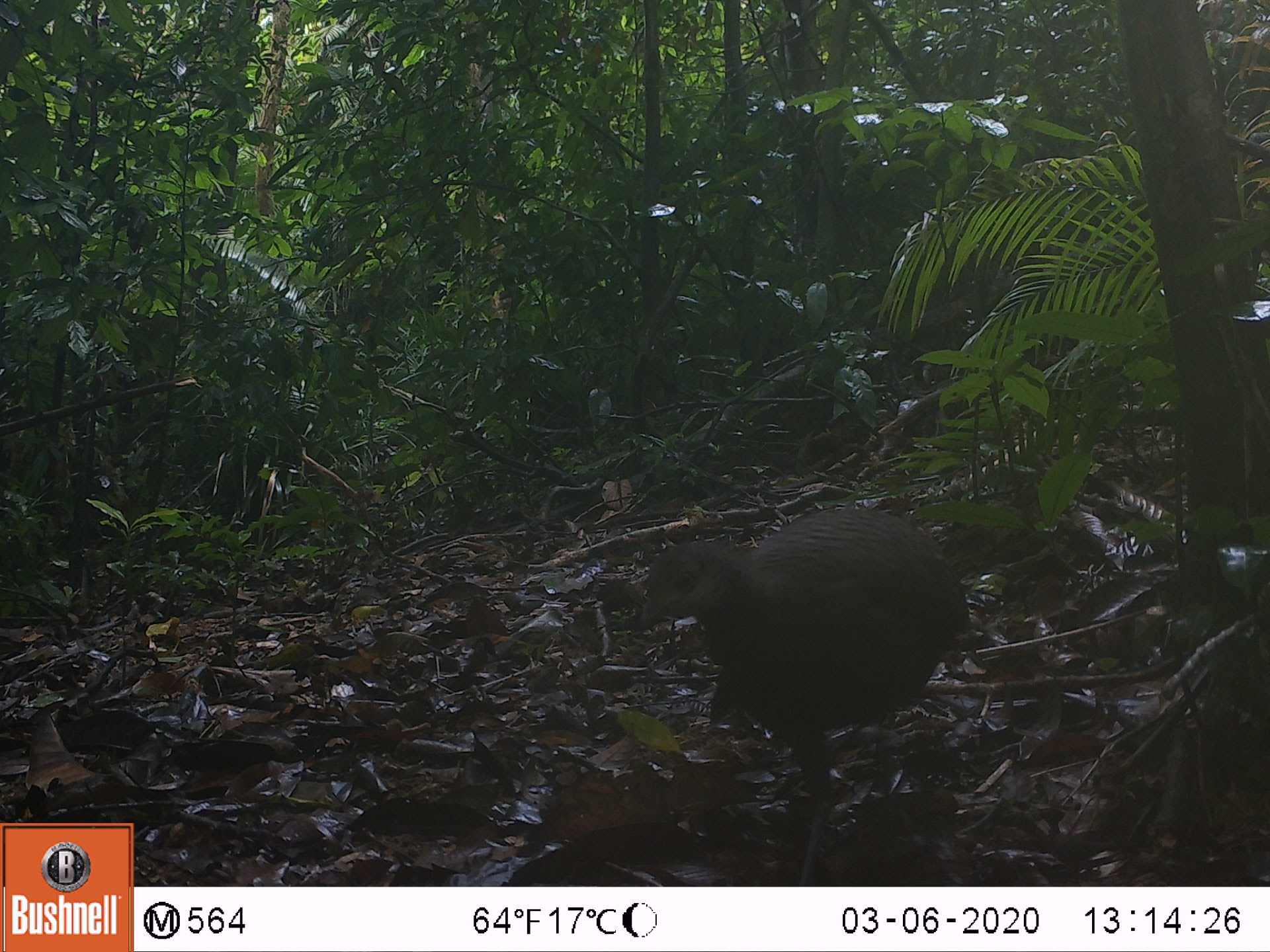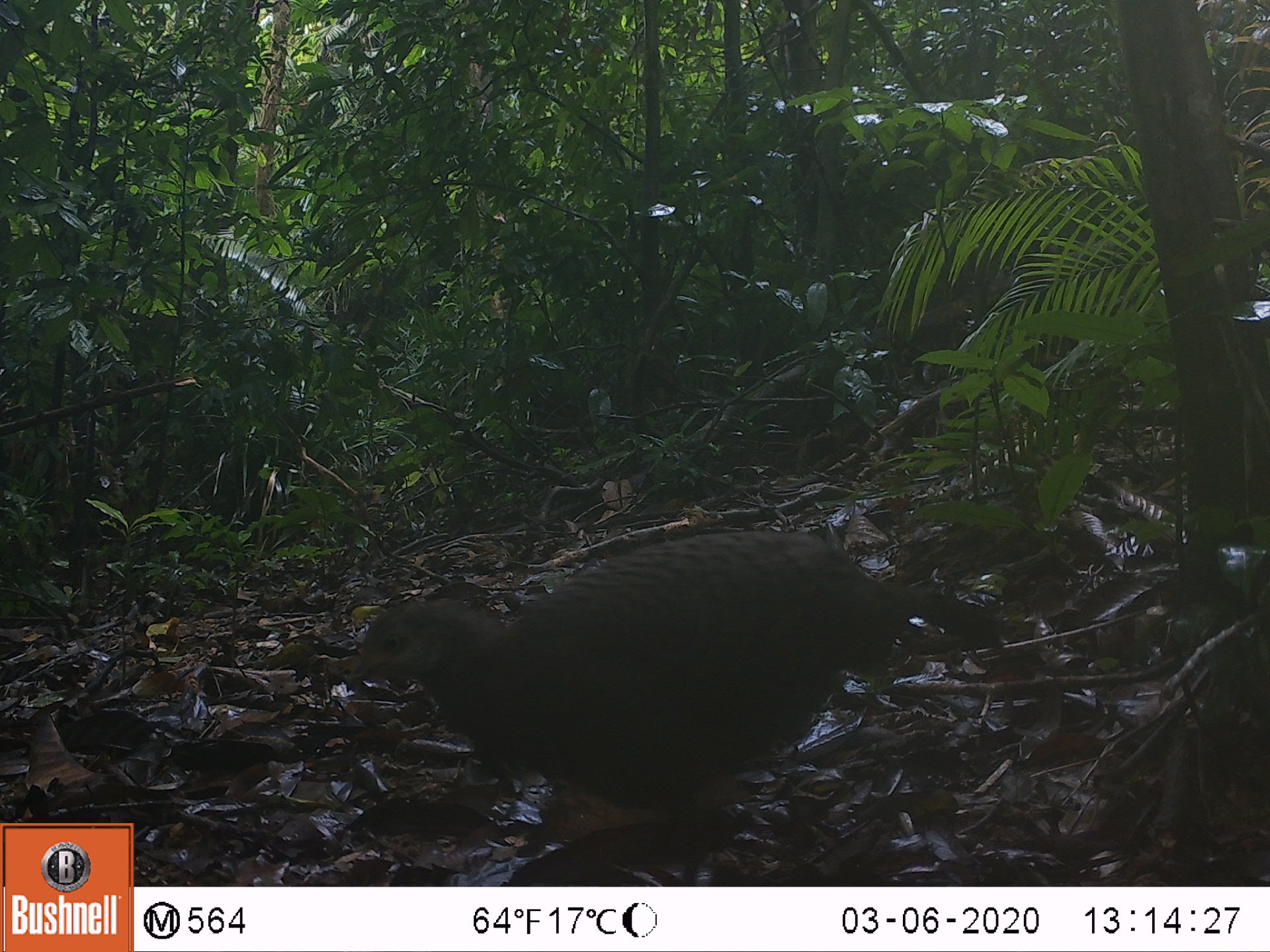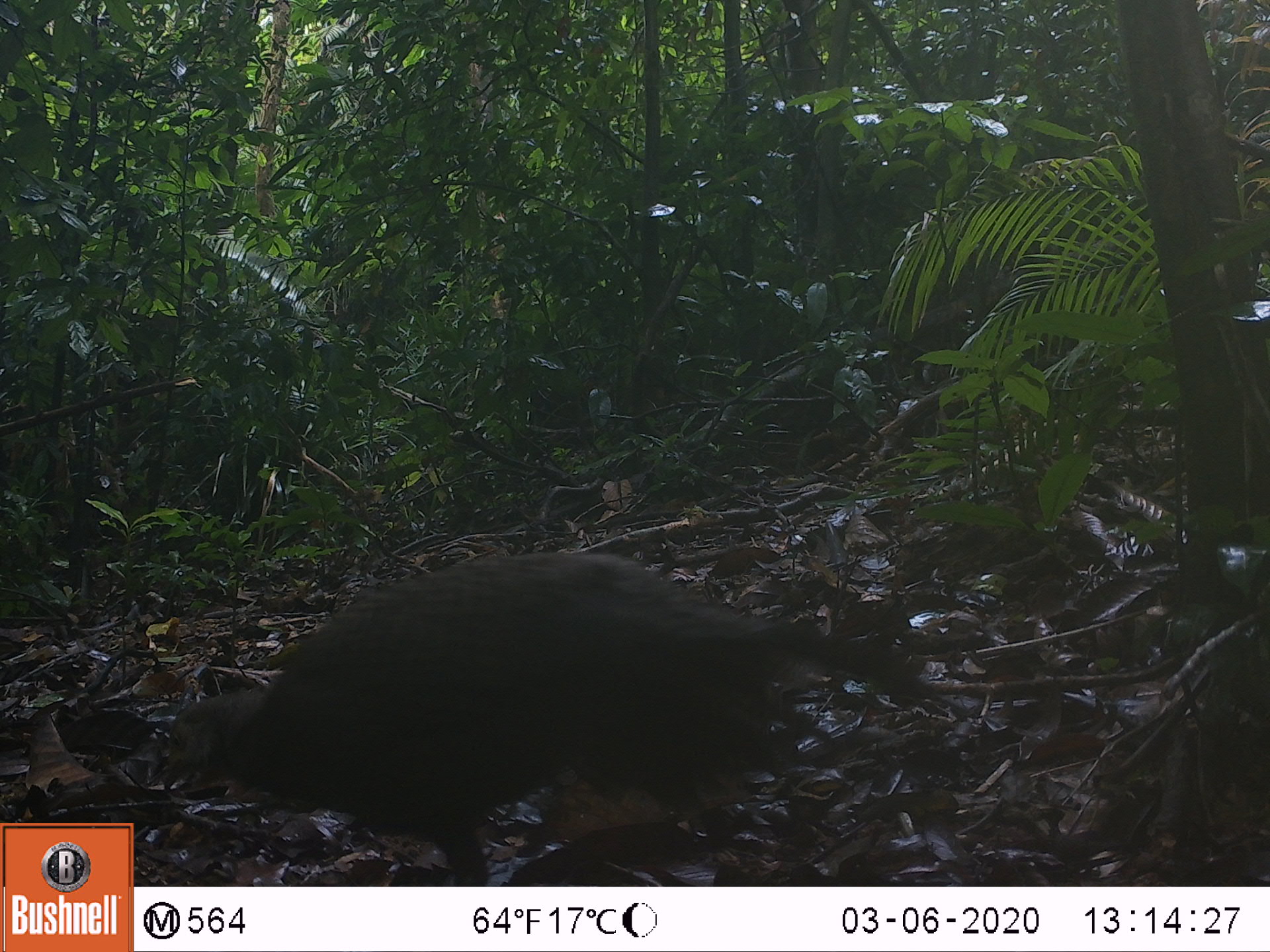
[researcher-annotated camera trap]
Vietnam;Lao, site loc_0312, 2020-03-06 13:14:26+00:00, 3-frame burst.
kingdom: Animalia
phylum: Chordata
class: Aves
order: Galliformes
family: Phasianidae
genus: Polyplectron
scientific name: Polyplectron bicalcaratum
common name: gray peacock-pheasant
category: grey peacock pheasant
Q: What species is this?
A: Grey peacock pheasant (gray peacock-pheasant) (Polyplectron bicalcaratum).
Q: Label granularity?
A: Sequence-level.